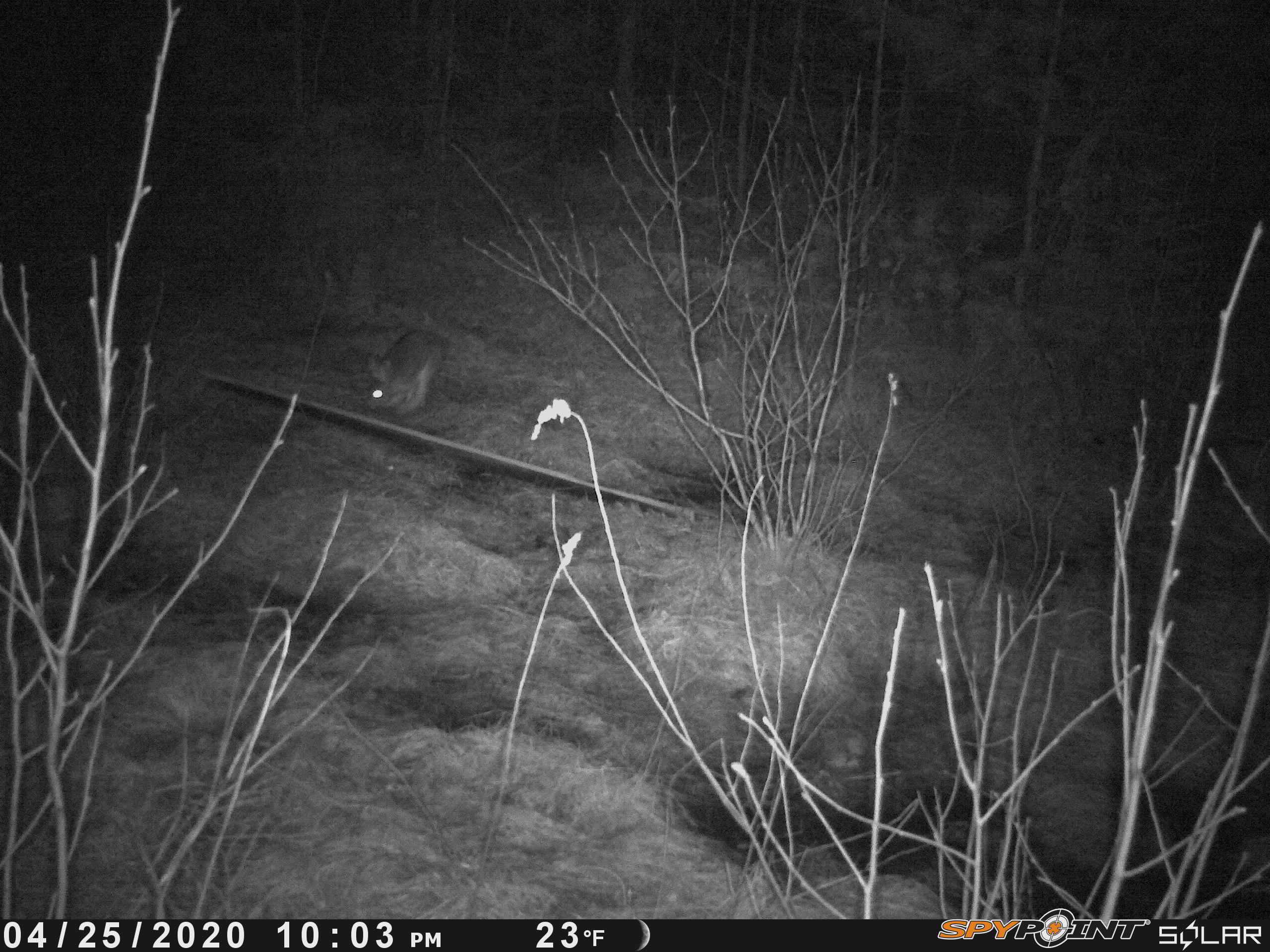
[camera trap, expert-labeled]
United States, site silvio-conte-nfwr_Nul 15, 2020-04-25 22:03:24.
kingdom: Animalia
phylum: Chordata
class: Mammalia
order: Lagomorpha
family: Leporidae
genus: Lepus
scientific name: Lepus americanus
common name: snowshoe hare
Snowshoe hare (Lepus americanus).